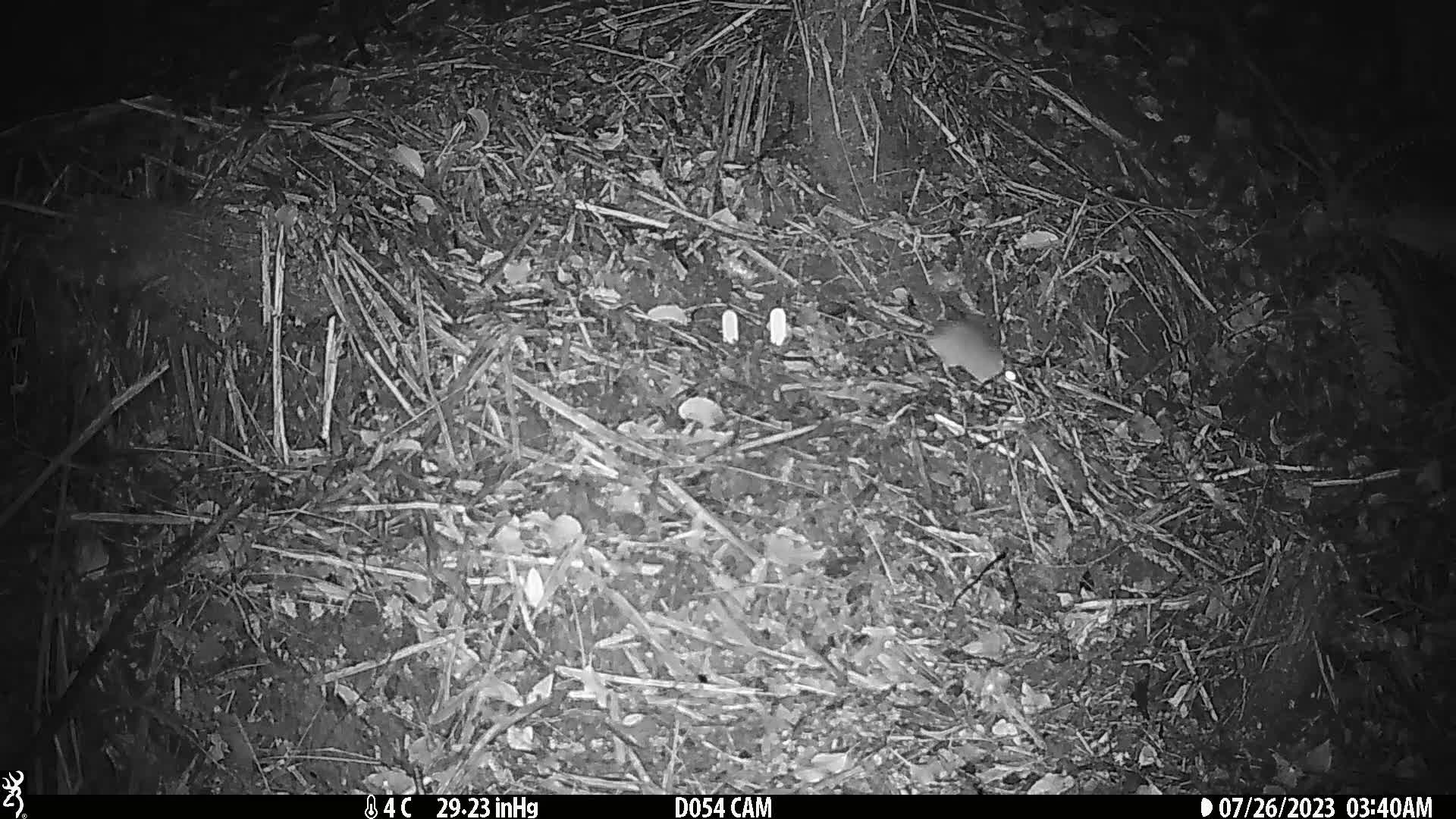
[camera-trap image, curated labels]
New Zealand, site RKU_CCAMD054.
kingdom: Animalia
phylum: Chordata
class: Mammalia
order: Rodentia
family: Muridae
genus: Rattus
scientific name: Rattus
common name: rat